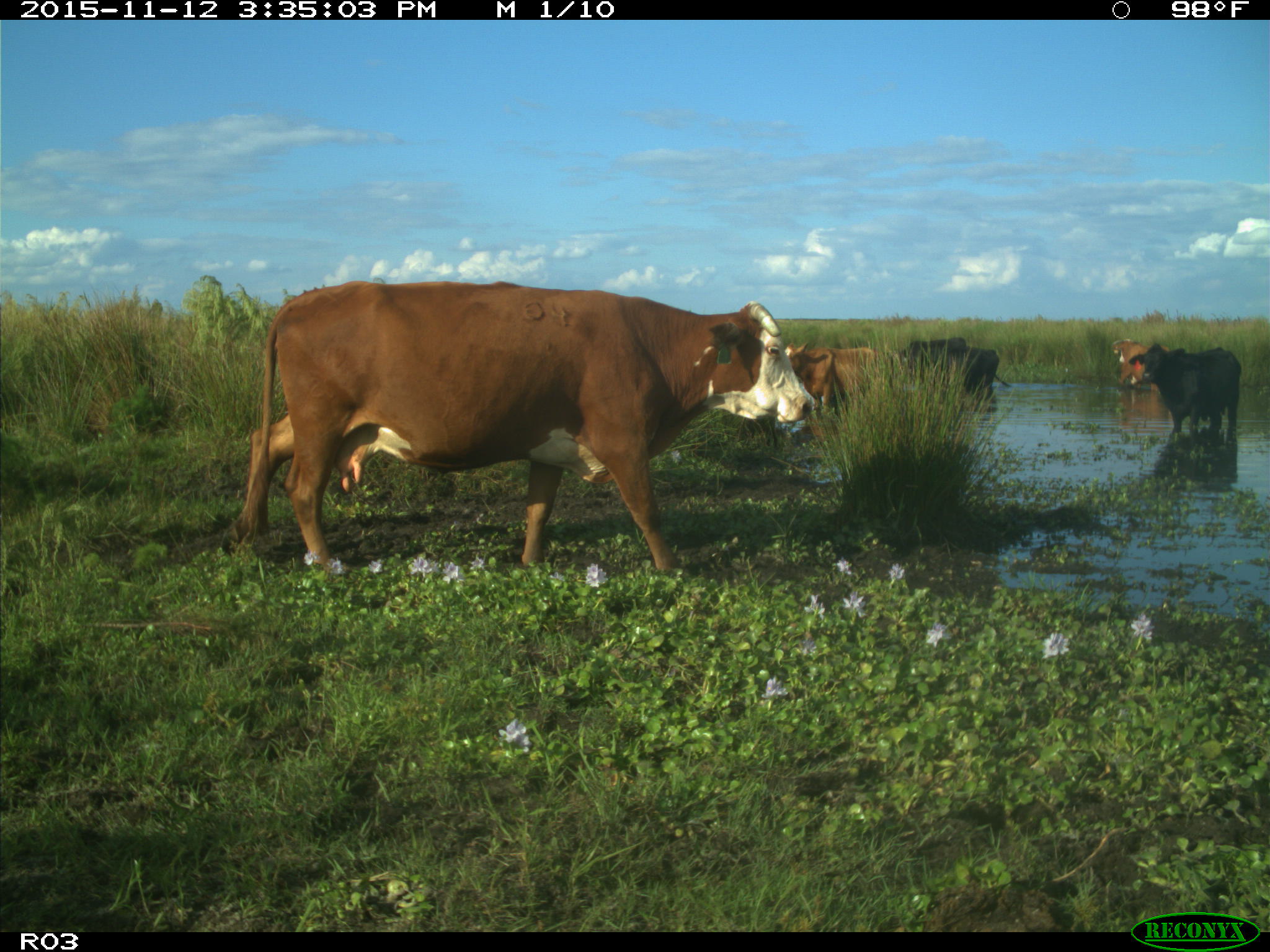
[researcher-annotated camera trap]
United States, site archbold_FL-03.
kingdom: Animalia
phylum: Chordata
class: Mammalia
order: Artiodactyla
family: Bovidae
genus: Bos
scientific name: Bos taurus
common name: domestic cow